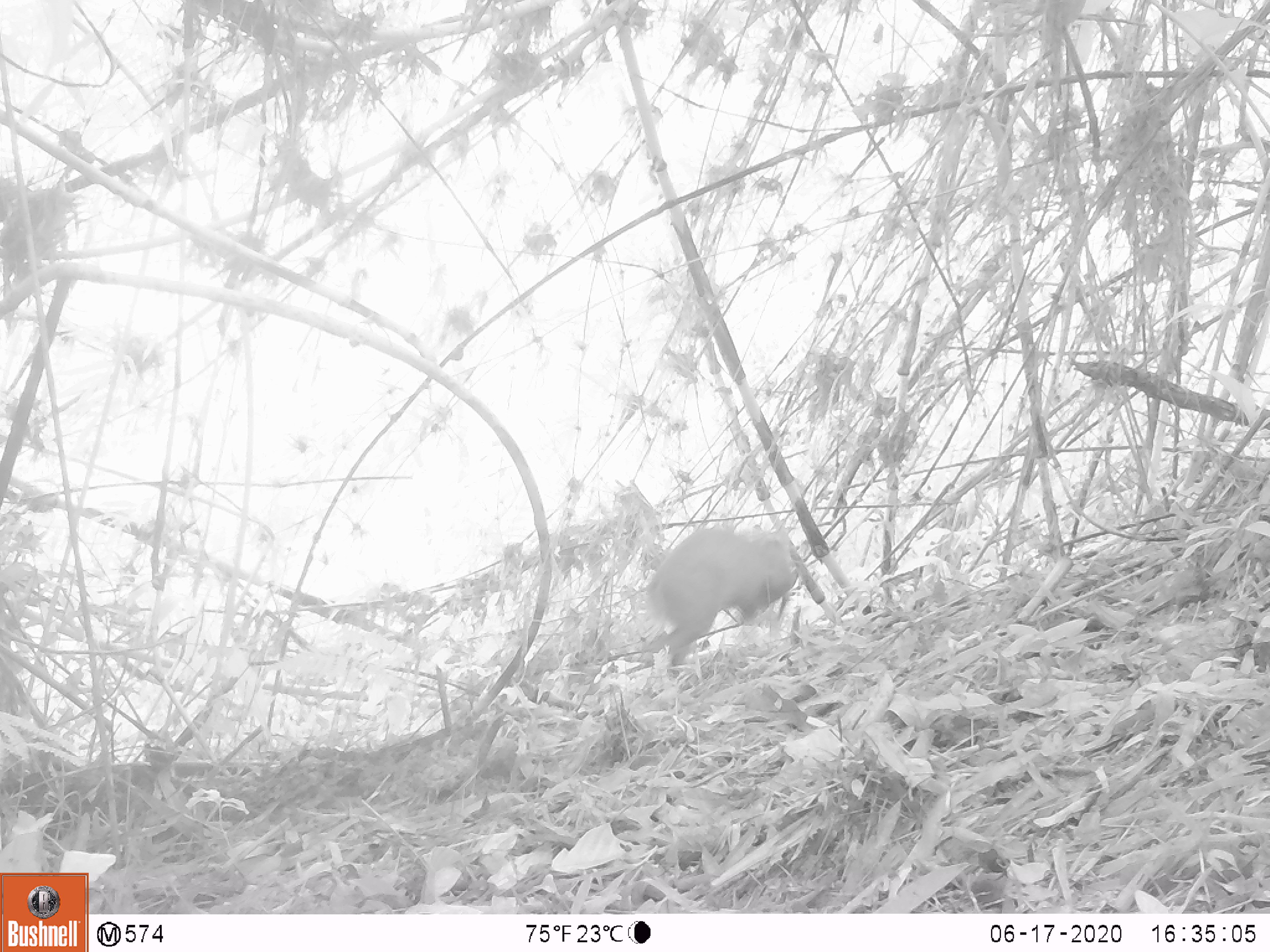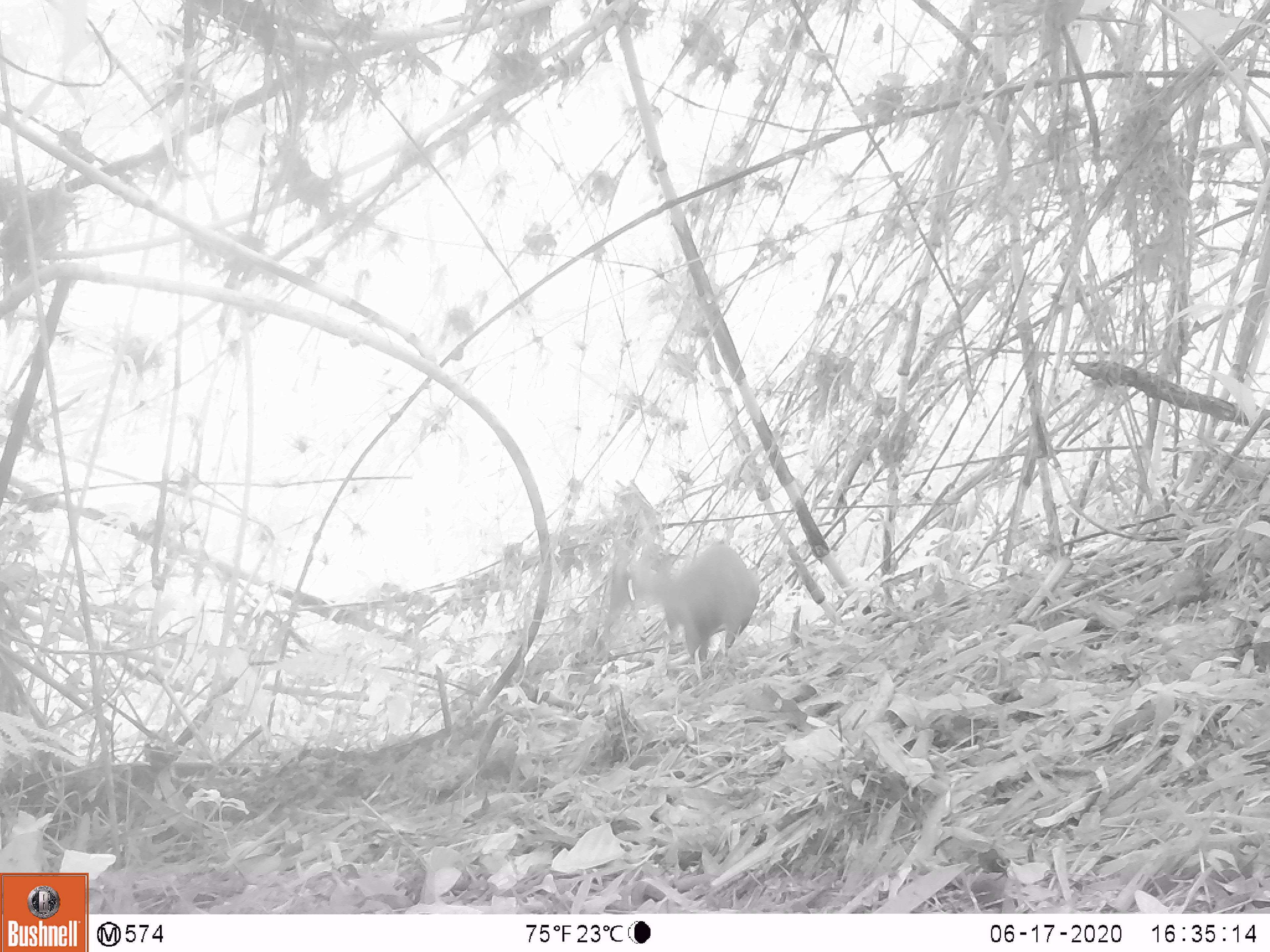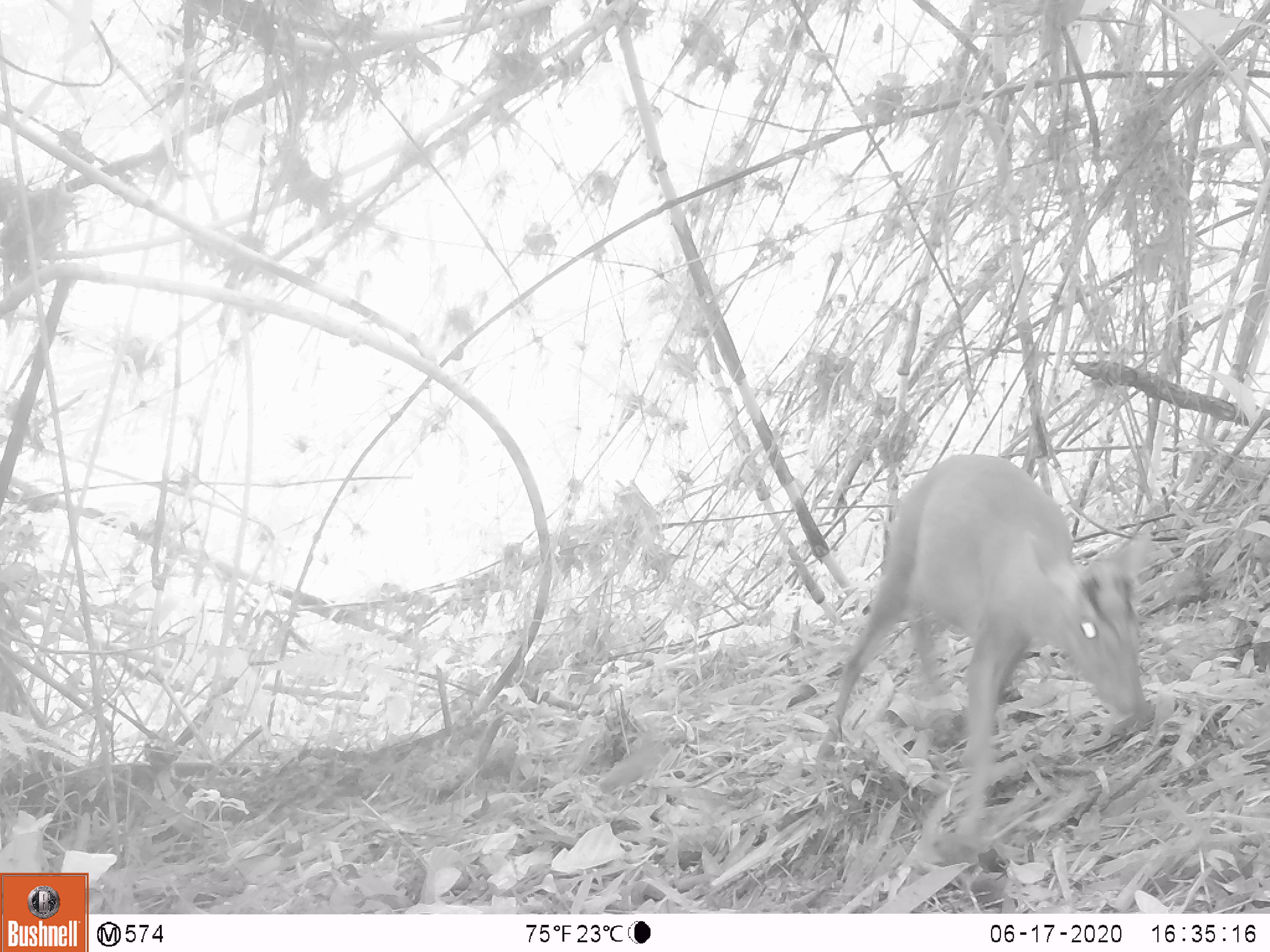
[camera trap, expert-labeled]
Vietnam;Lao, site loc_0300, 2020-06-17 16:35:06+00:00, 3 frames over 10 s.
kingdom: Animalia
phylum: Chordata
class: Mammalia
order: Artiodactyla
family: Cervidae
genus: Muntiacus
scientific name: Muntiacus rooseveltorum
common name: roosevelt's muntjac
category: roosevelts muntjac group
Roosevelts muntjac group (roosevelt's muntjac) (Muntiacus rooseveltorum). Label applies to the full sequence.